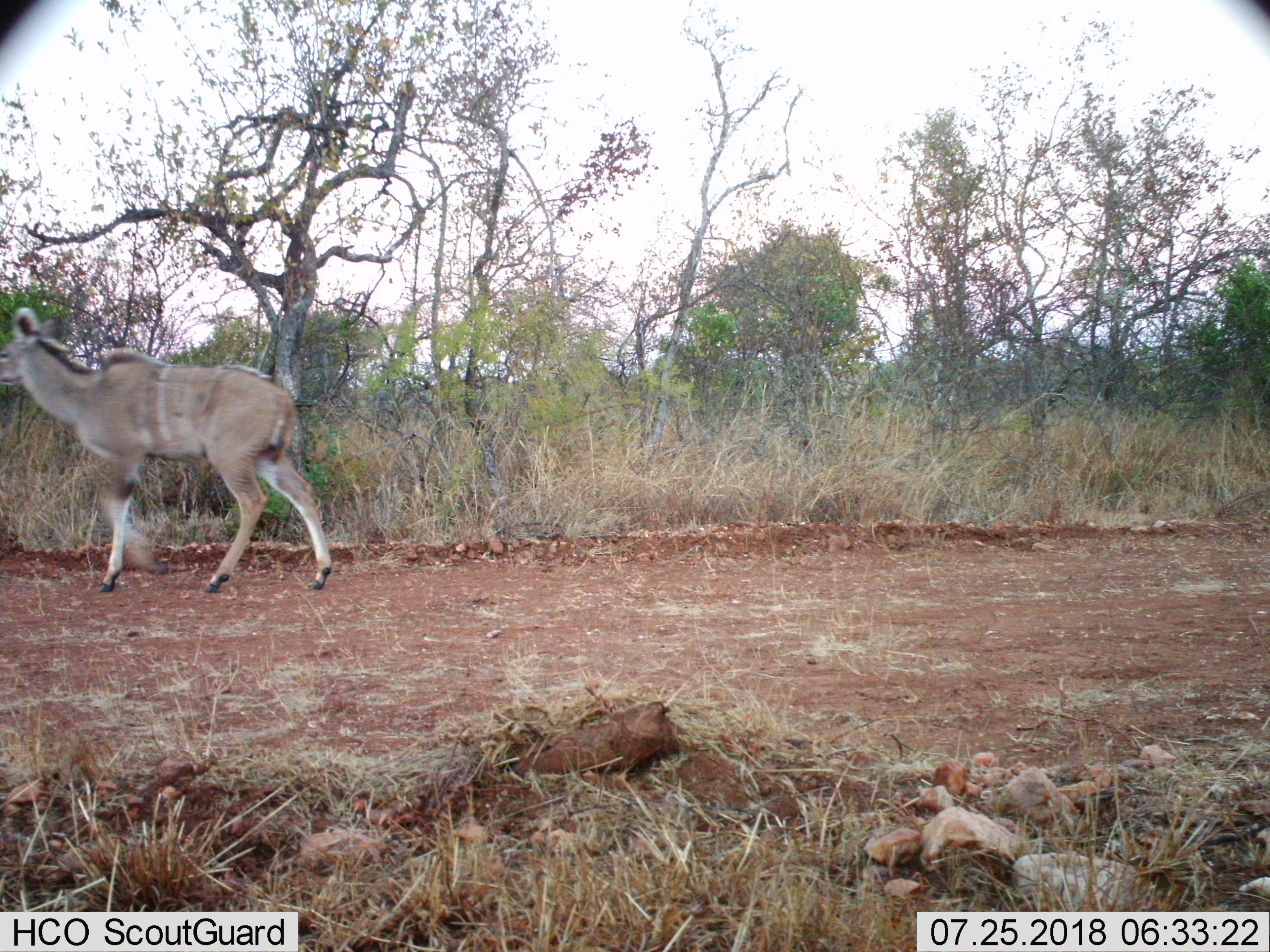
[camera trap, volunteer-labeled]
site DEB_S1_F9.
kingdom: Animalia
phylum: Chordata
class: Mammalia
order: Artiodactyla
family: Bovidae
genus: Tragelaphus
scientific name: Tragelaphus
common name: kudu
Kudu (Tragelaphus), count 1. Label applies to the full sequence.